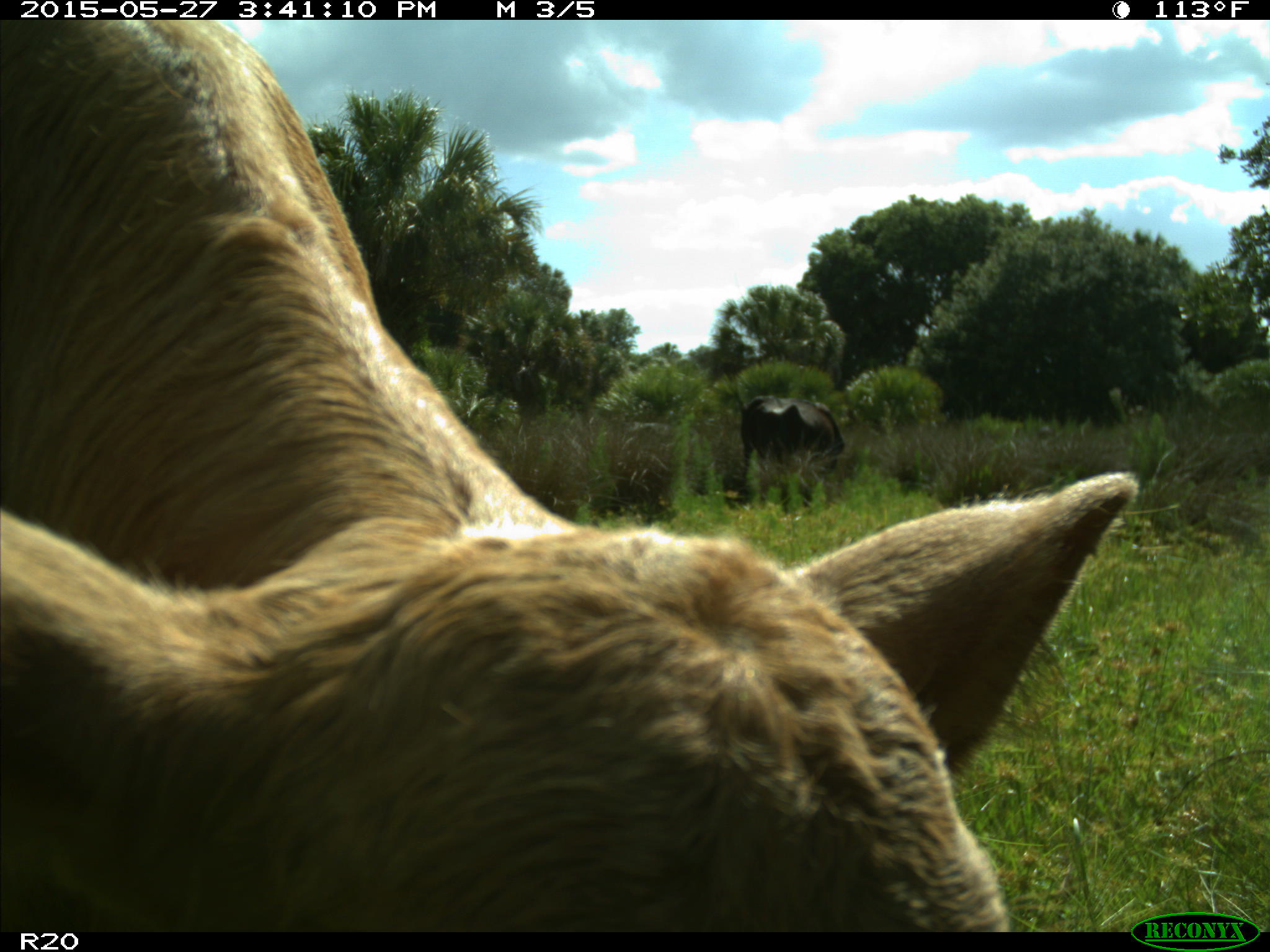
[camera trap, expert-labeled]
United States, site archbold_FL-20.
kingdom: Animalia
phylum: Chordata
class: Mammalia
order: Artiodactyla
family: Bovidae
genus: Bos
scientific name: Bos taurus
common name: domestic cow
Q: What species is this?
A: Bos taurus (domestic cow).